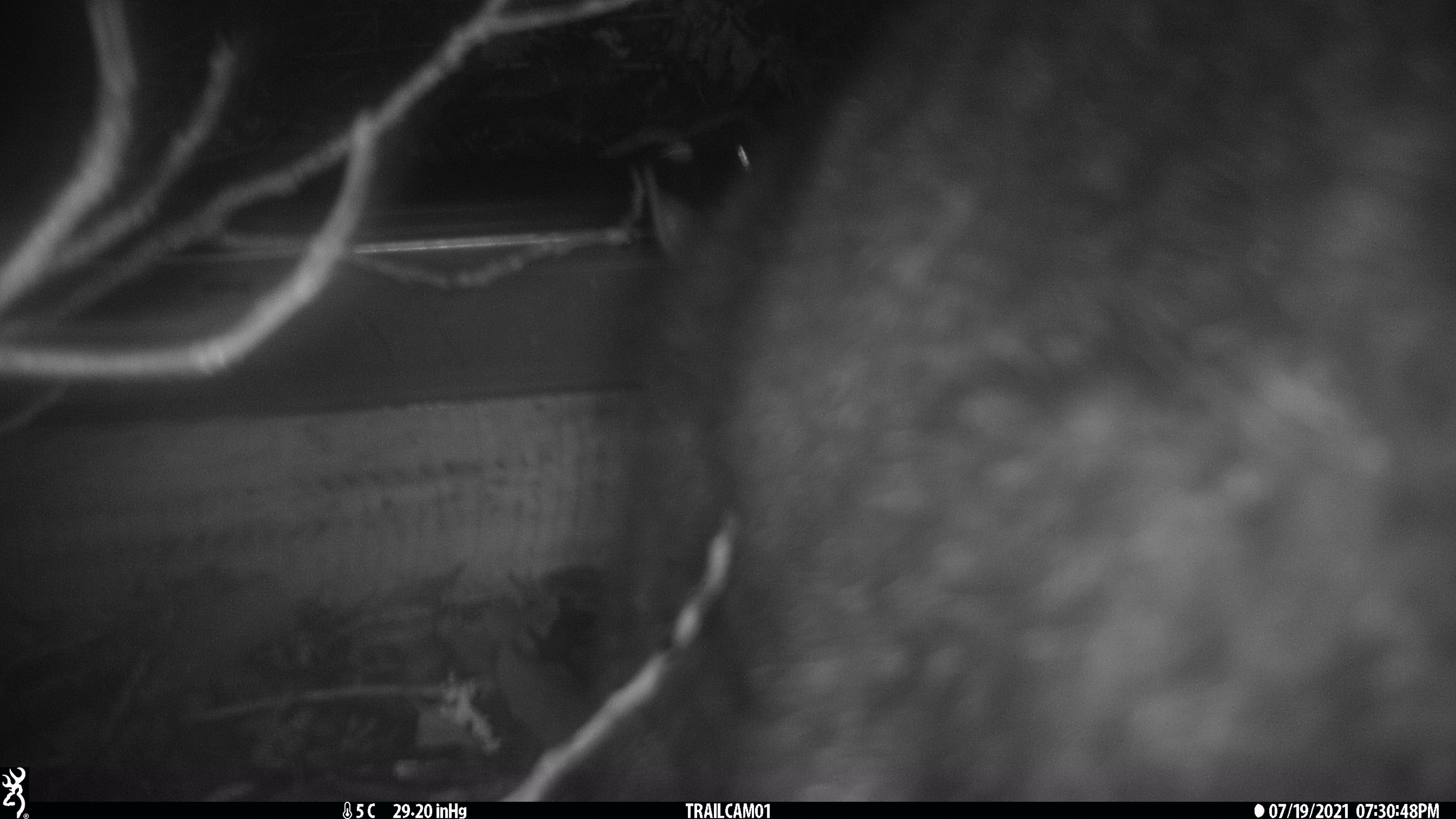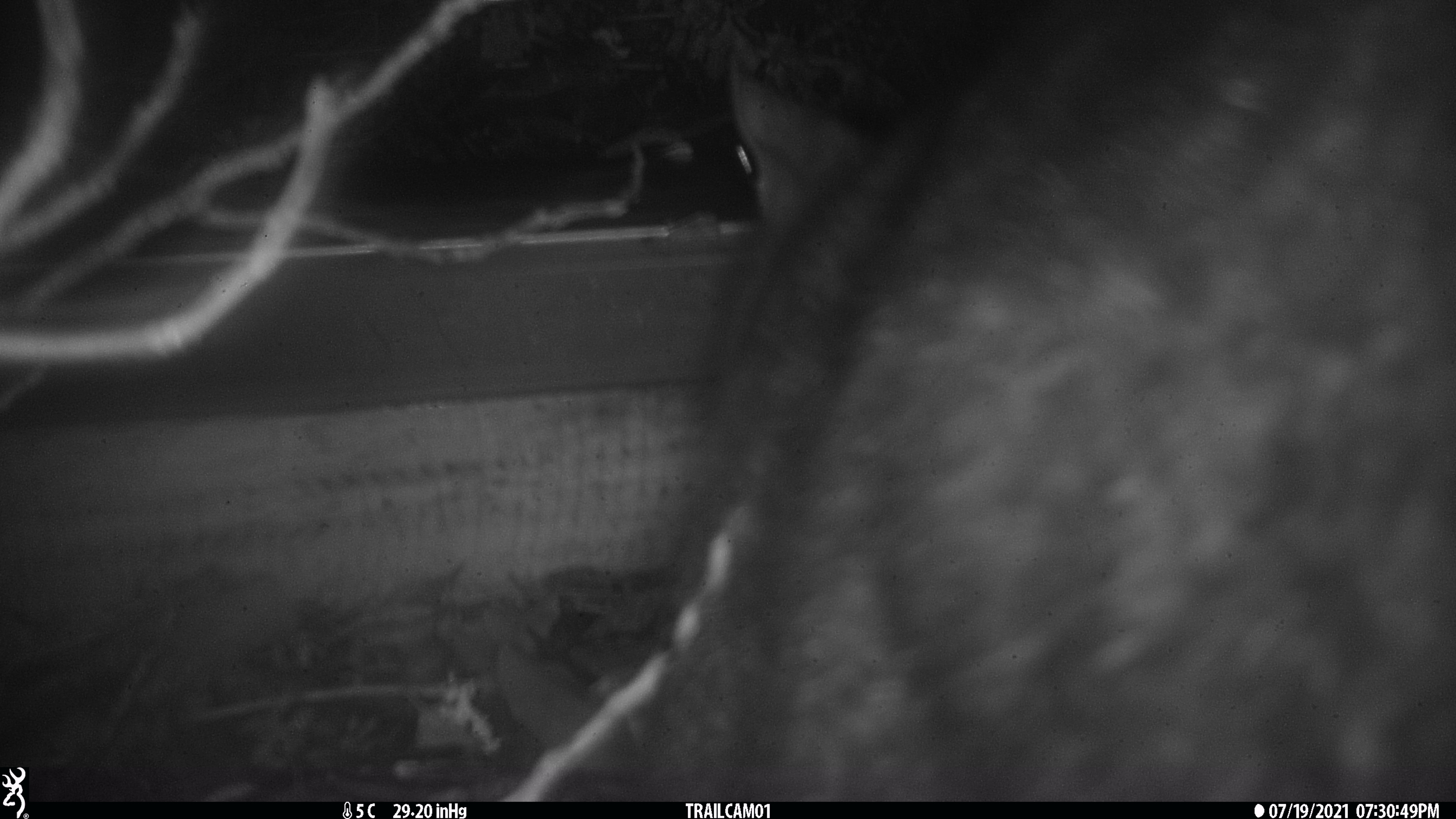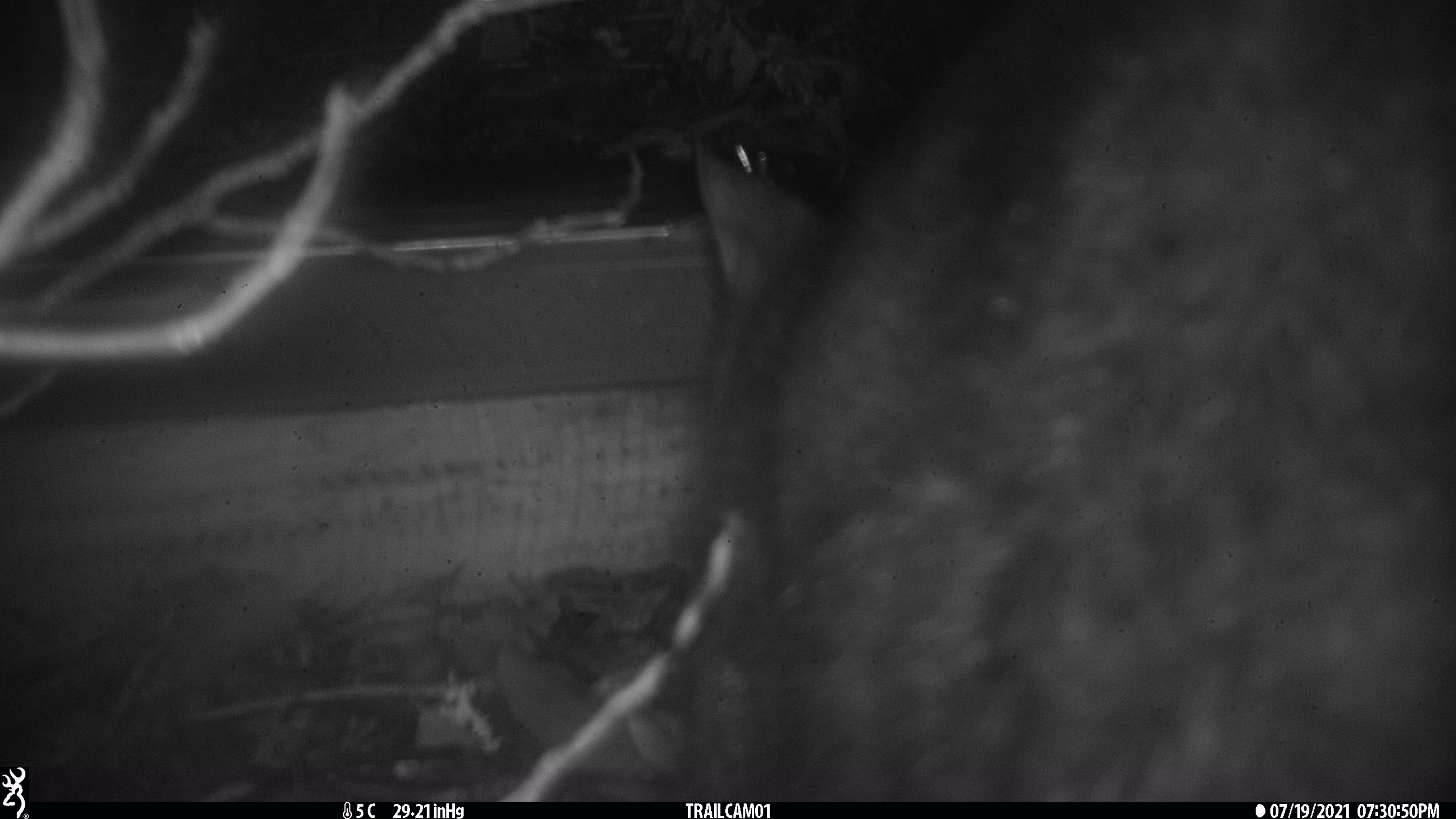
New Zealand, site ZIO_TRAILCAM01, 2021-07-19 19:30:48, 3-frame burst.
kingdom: Animalia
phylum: Chordata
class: Mammalia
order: Diprotodontia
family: Phalangeridae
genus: Trichosurus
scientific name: Trichosurus vulpecula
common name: common brushtail possum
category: possum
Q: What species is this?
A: Possum (common brushtail possum) (Trichosurus vulpecula).